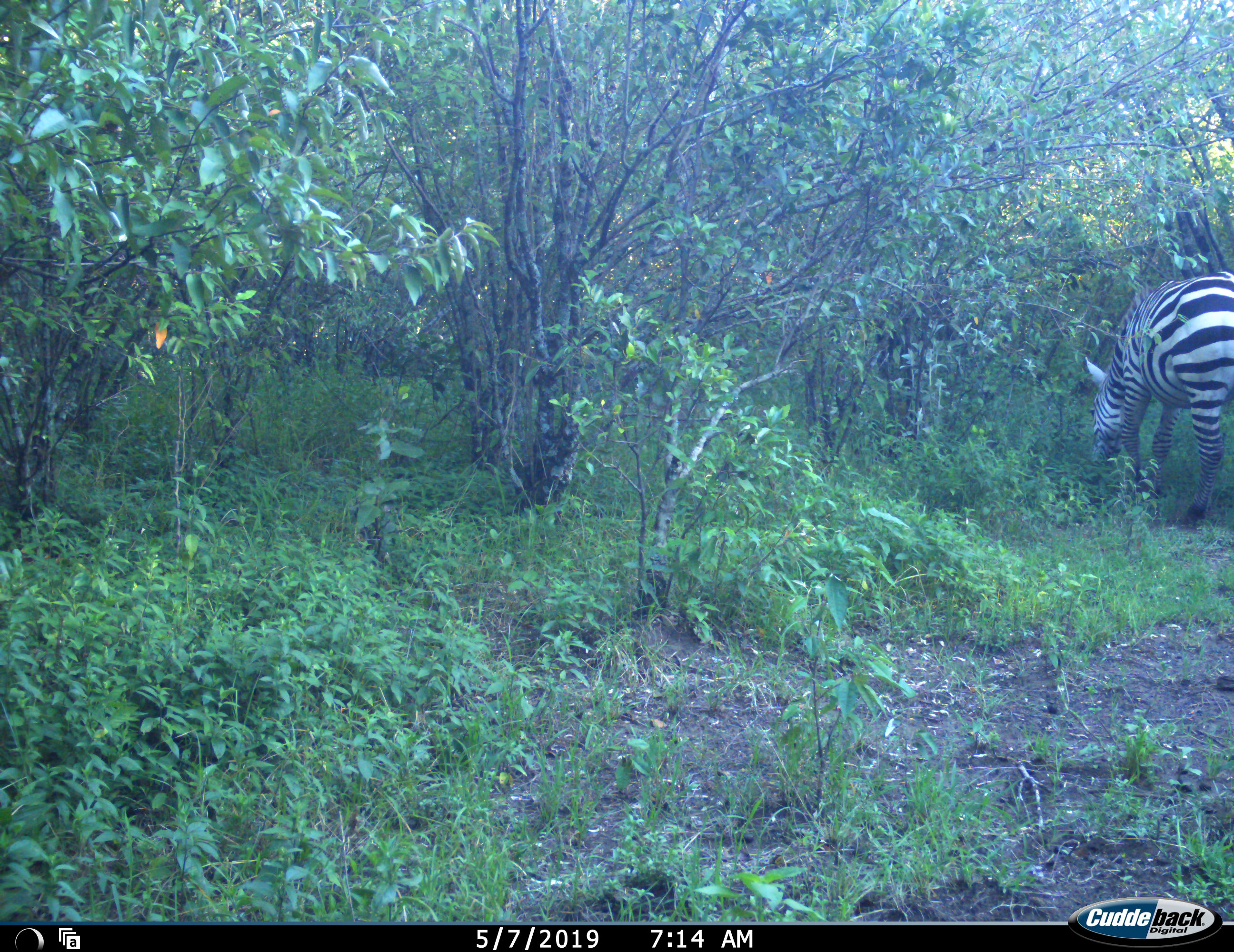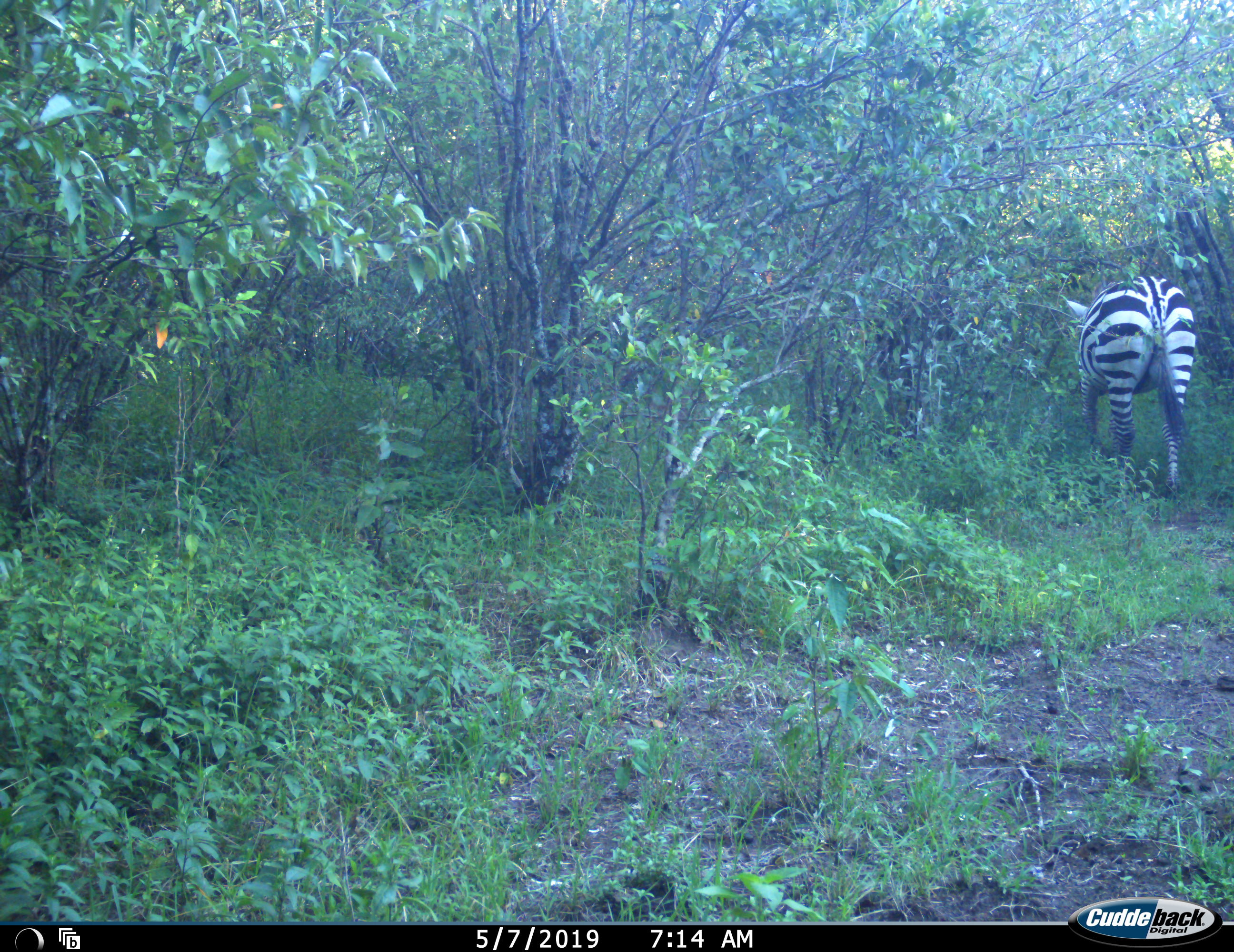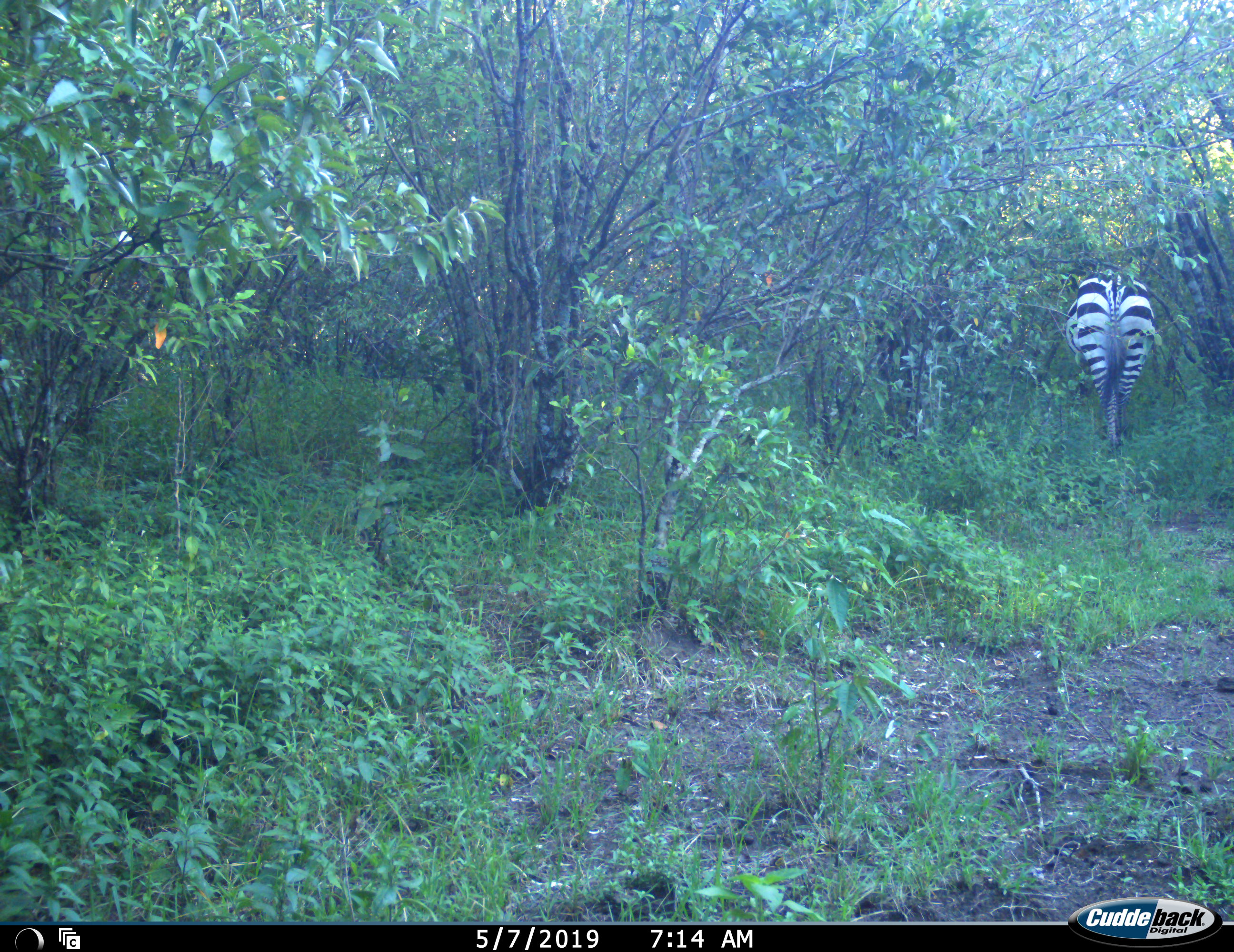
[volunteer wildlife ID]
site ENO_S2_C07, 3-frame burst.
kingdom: Animalia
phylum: Chordata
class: Mammalia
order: Perissodactyla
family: Equidae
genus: Equus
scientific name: Equus quagga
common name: plains zebra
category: zebraplains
Zebraplains (plains zebra) (Equus quagga), count 1. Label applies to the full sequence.